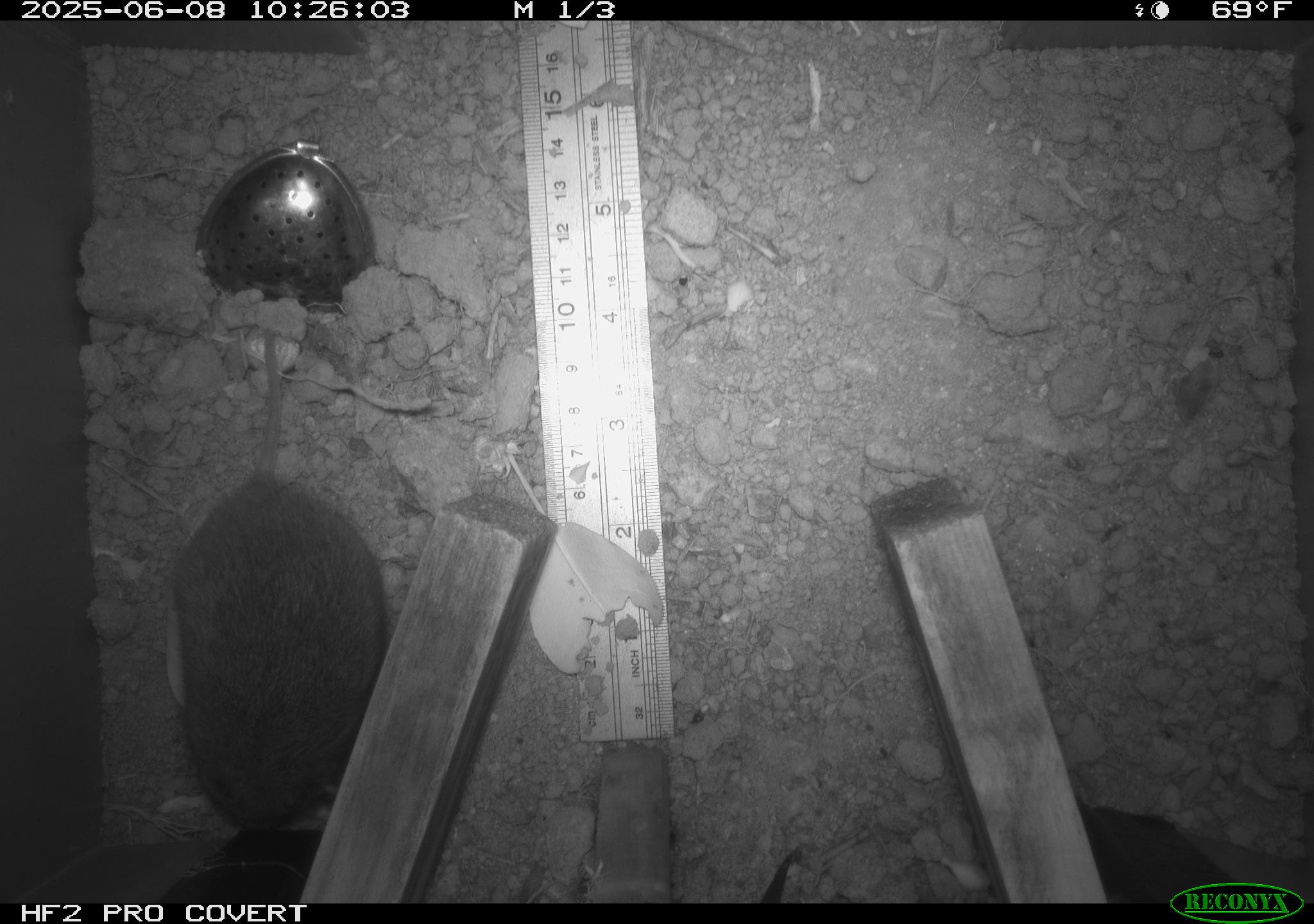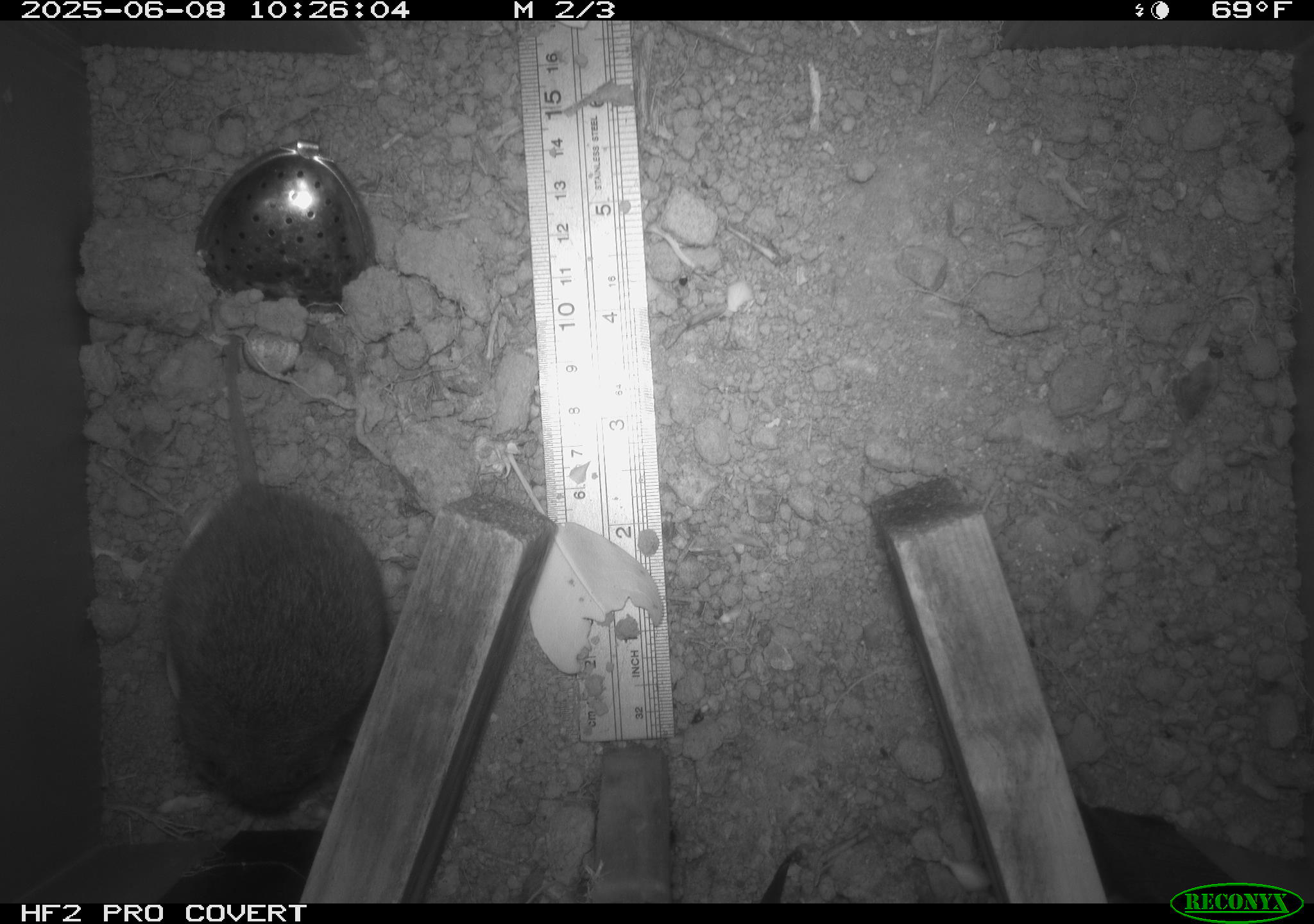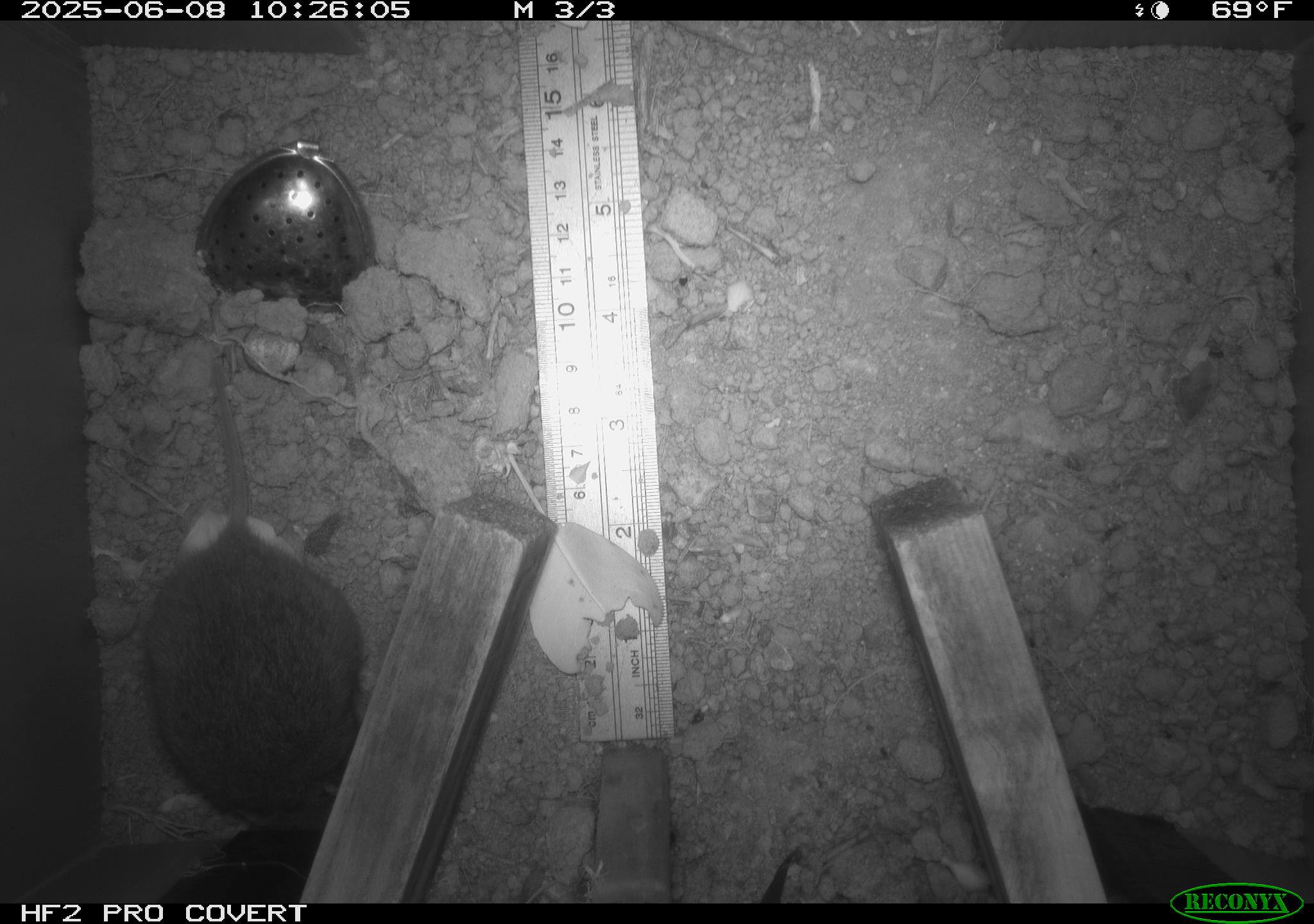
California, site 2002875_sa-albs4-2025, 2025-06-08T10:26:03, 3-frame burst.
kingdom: Animalia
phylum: Chordata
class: Mammalia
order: Rodentia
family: Cricetidae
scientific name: Arvicolinae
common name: voles, lemmings, and muskrats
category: arvicolinae subfamily